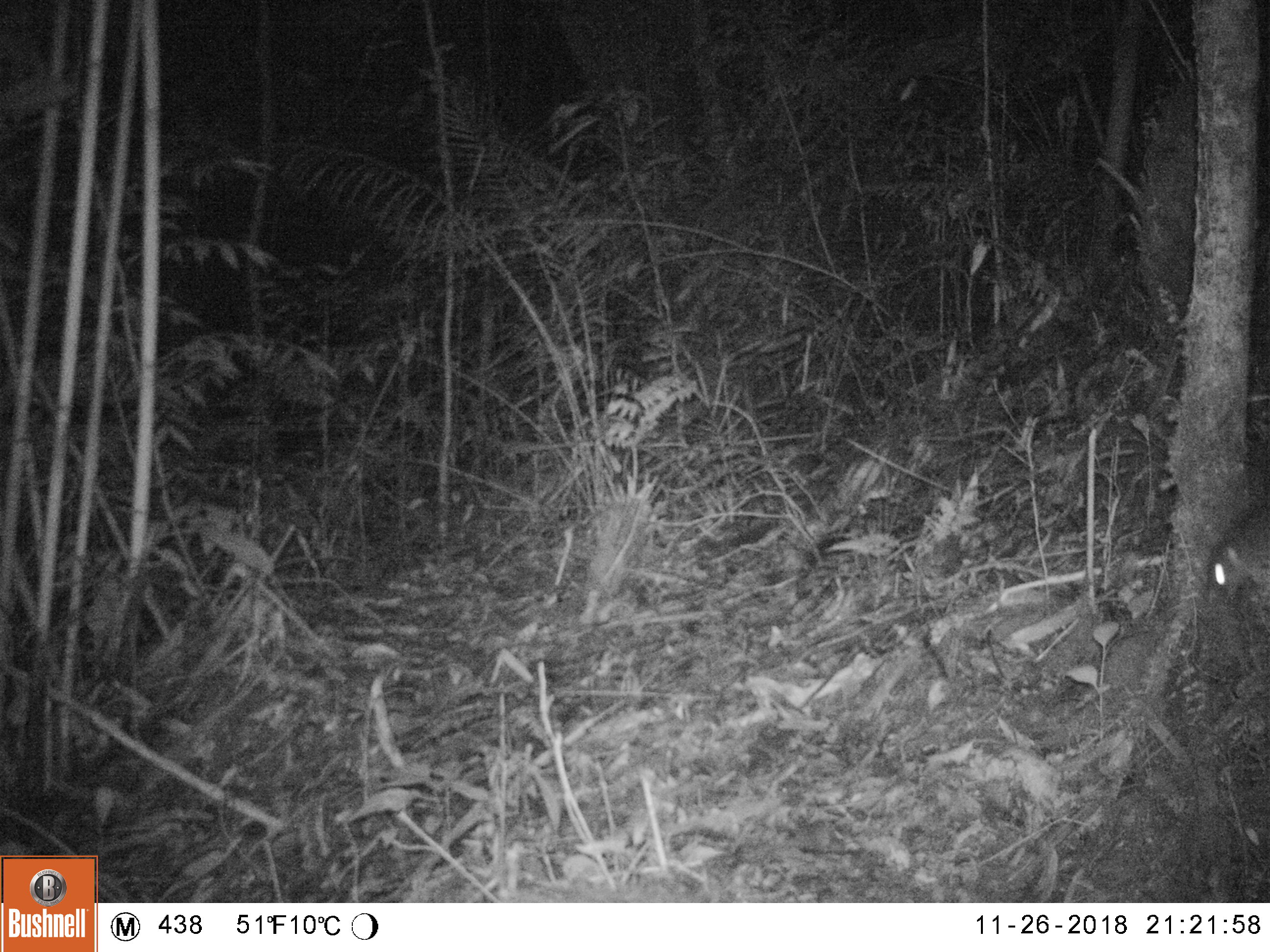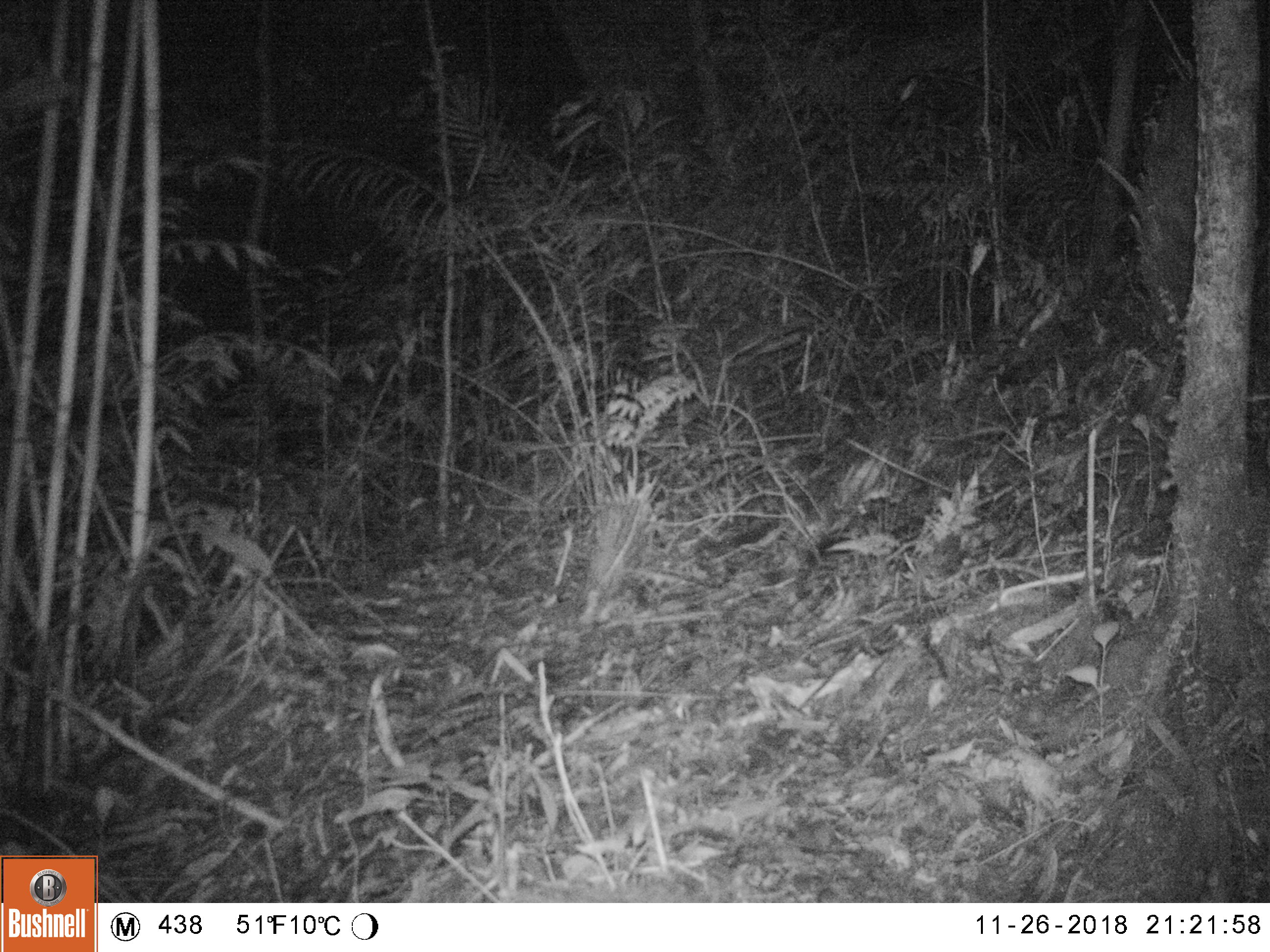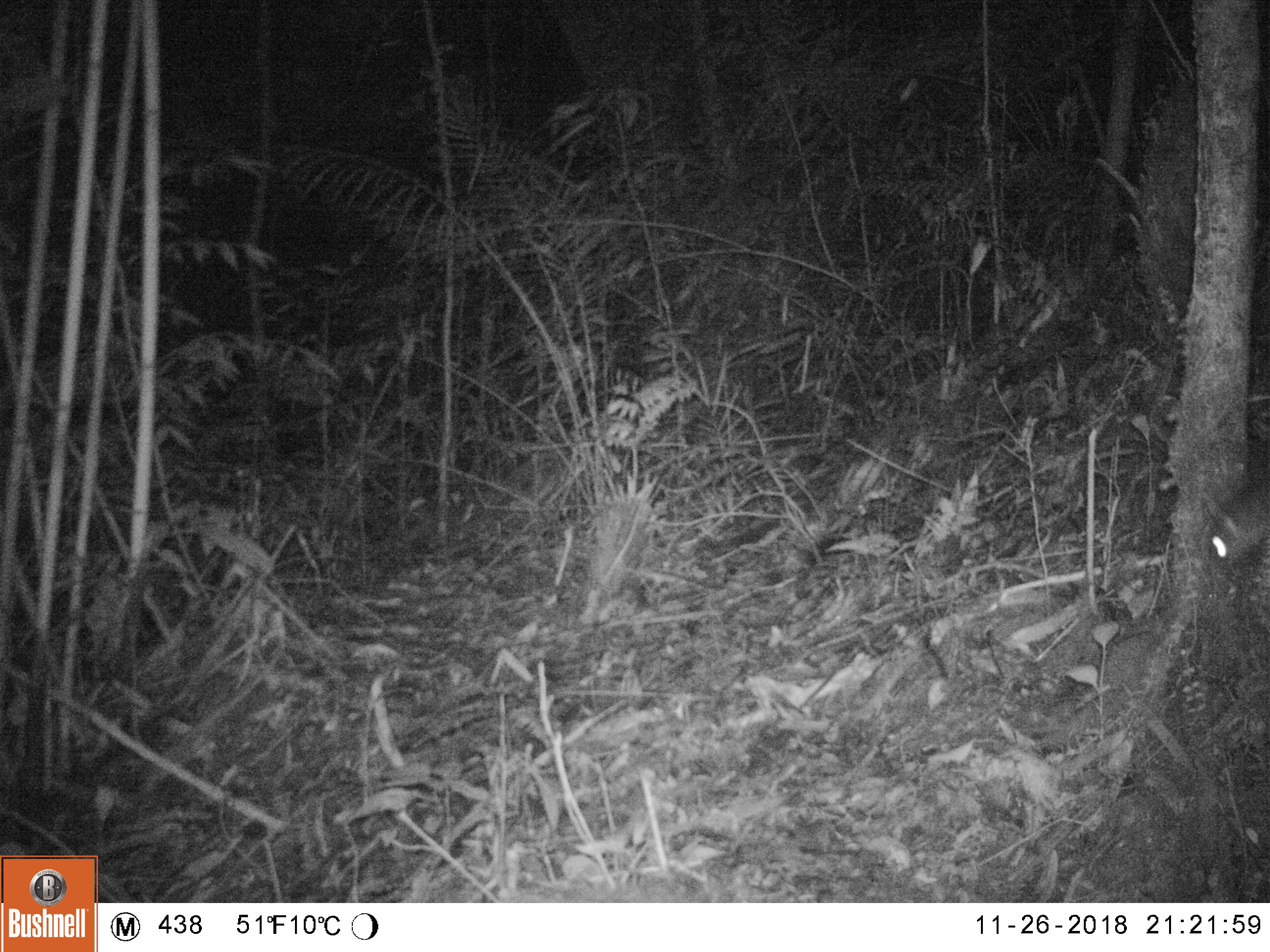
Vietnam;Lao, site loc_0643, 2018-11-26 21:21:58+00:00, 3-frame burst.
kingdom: Animalia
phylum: Chordata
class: Mammalia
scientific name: Mammalia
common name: mammal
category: unidentified small mammal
Unidentified small mammal (mammal) (Mammalia). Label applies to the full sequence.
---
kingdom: Animalia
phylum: Chordata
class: Mammalia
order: Rodentia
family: Muridae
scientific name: Muridae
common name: old-world mice and rats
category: unidentified murid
Unidentified murid (old-world mice and rats) (Muridae). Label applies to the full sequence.